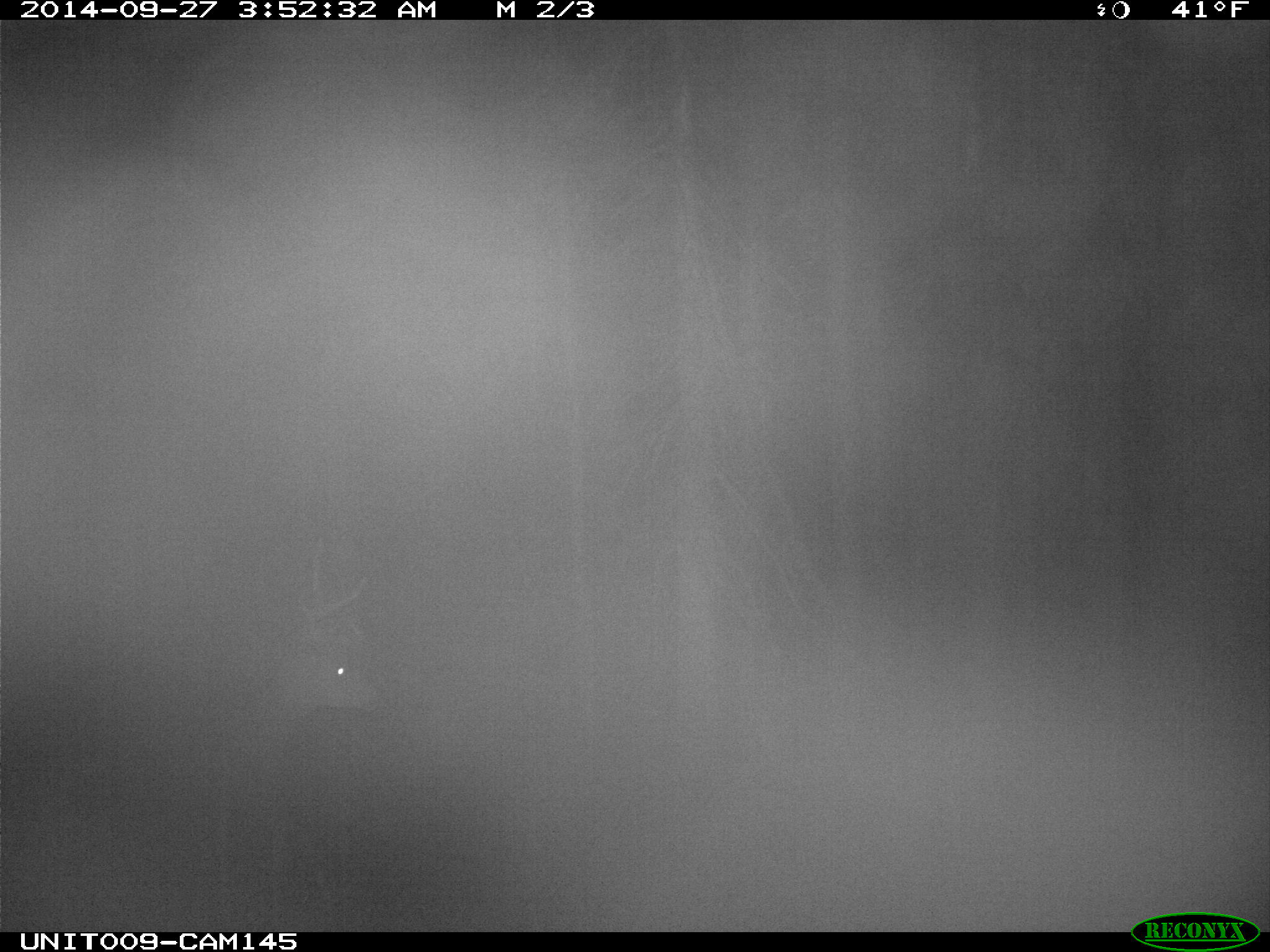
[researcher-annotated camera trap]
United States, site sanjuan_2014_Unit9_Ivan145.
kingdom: Animalia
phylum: Chordata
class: Mammalia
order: Artiodactyla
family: Cervidae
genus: Odocoileus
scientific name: Odocoileus hemionus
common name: mule deer